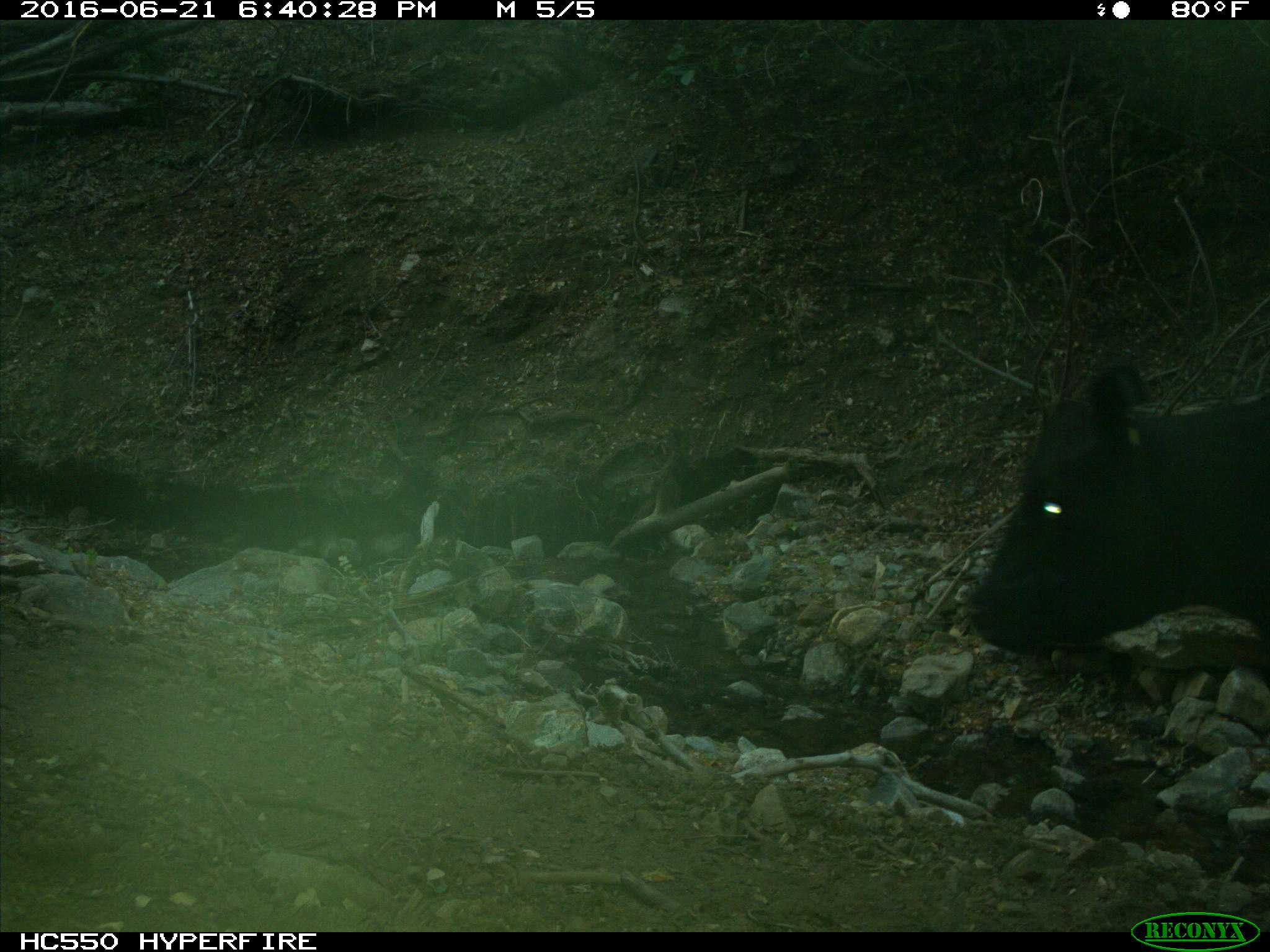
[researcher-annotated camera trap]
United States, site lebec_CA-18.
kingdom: Animalia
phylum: Chordata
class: Mammalia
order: Artiodactyla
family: Bovidae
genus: Bos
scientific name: Bos taurus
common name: domestic cow